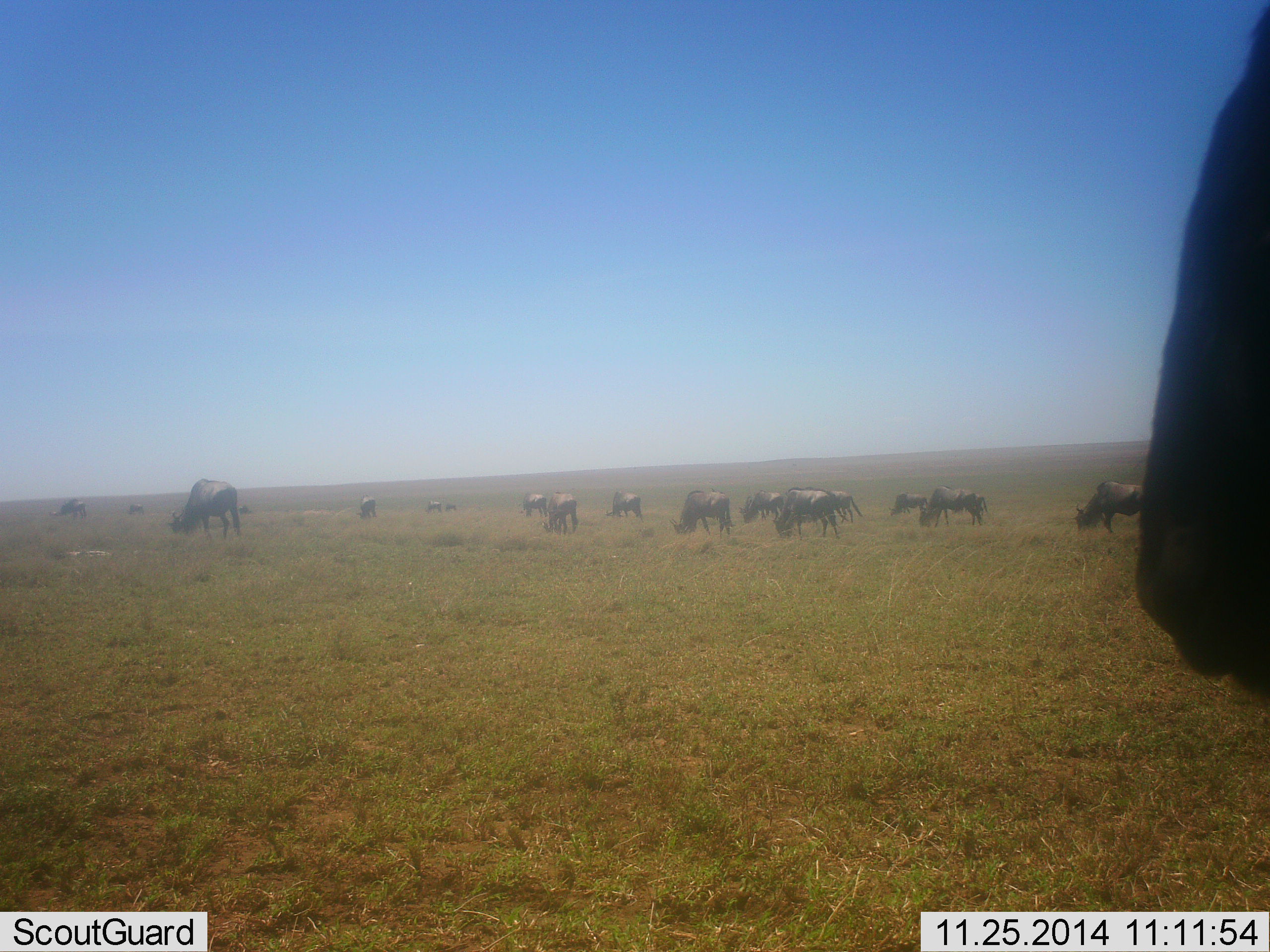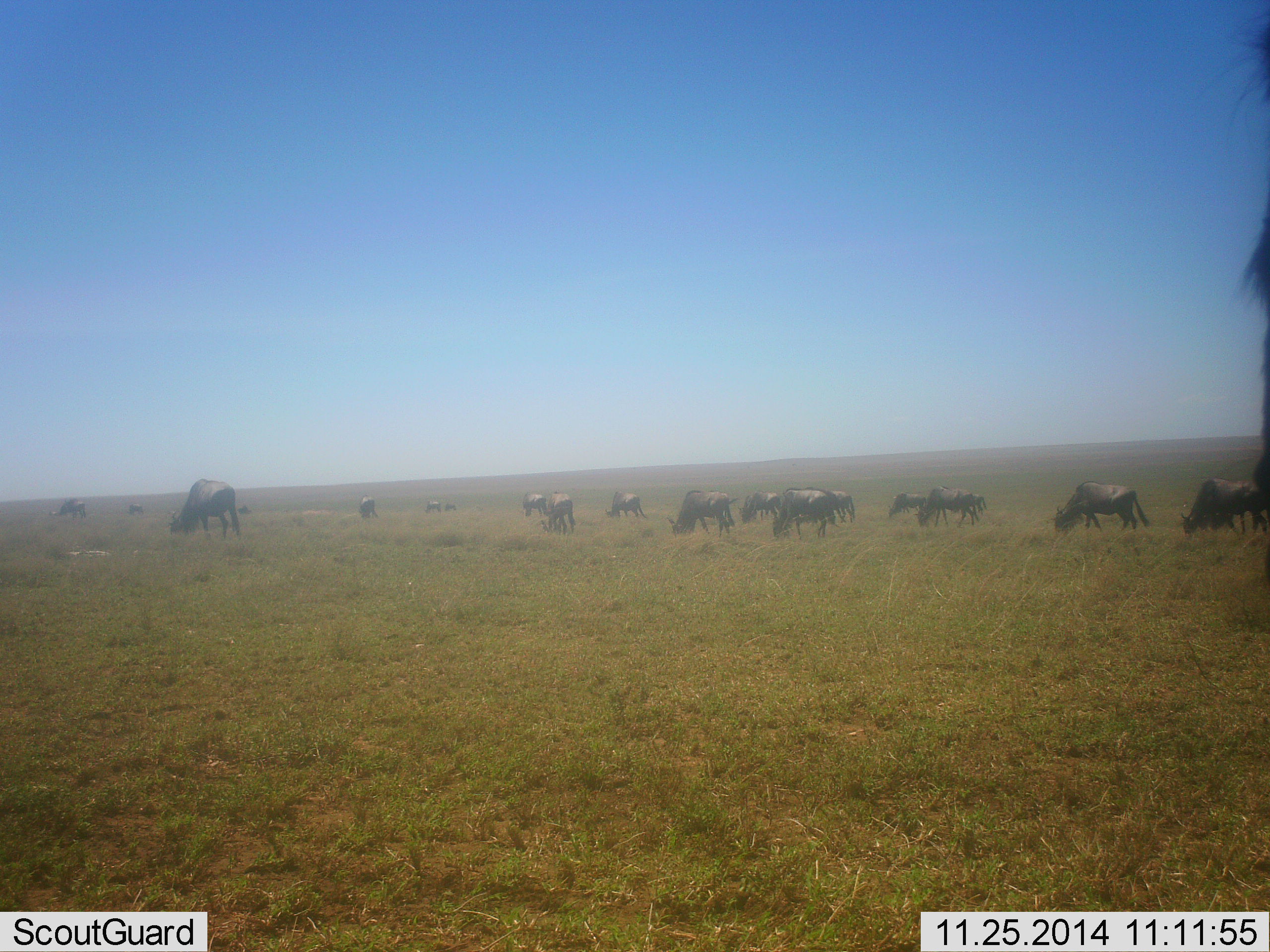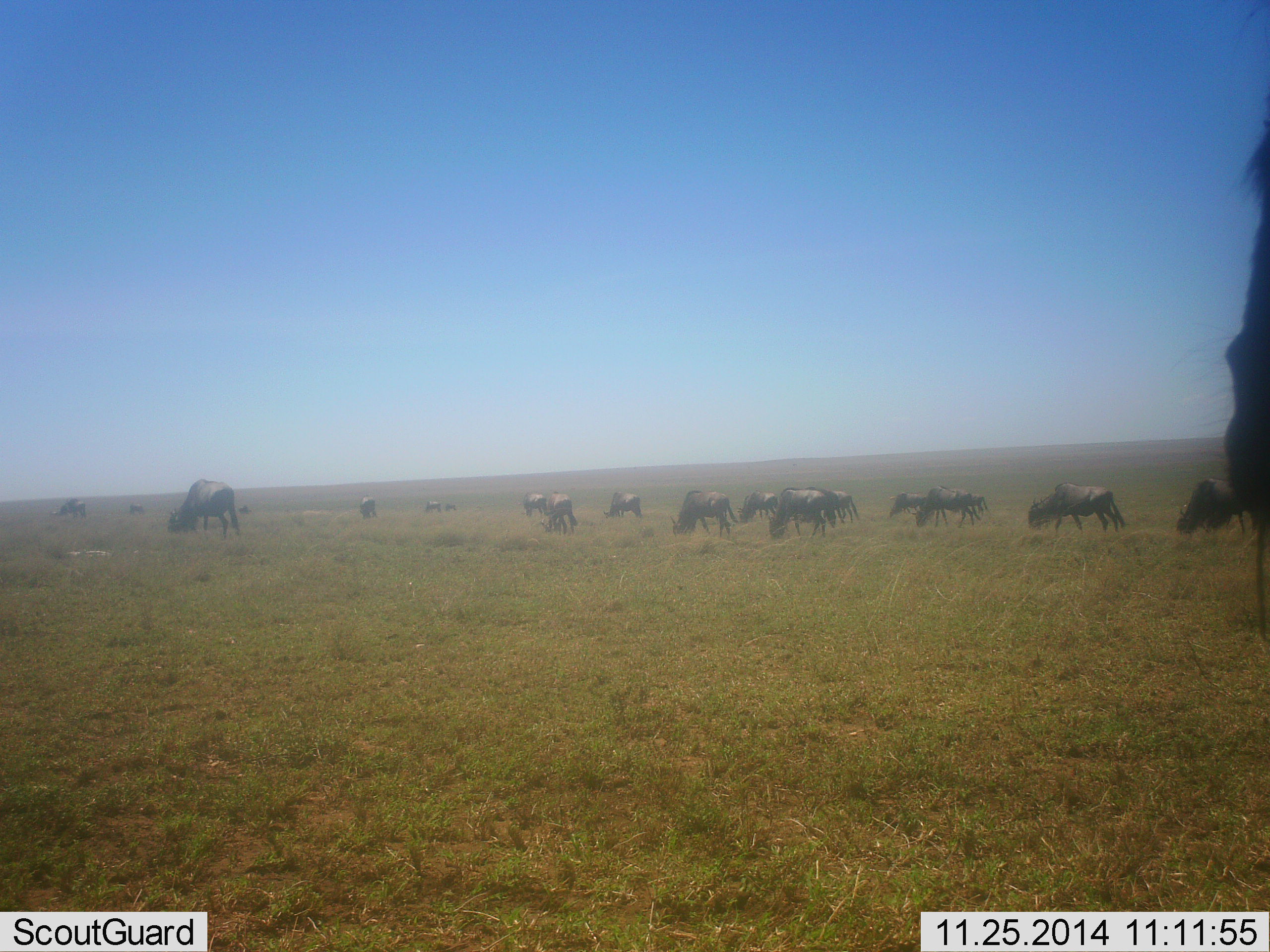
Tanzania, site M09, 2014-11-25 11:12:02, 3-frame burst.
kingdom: Animalia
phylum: Chordata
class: Mammalia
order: Artiodactyla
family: Bovidae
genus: Connochaetes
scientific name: Connochaetes taurinus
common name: blue wildebeest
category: wildebeest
Wildebeest (blue wildebeest) (Connochaetes taurinus), count 11-50. Behavior (volunteer vote fractions): standing 40%, resting 0%, moving 50%, interacting 0%. Young present (vote fraction): 10%. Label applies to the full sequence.